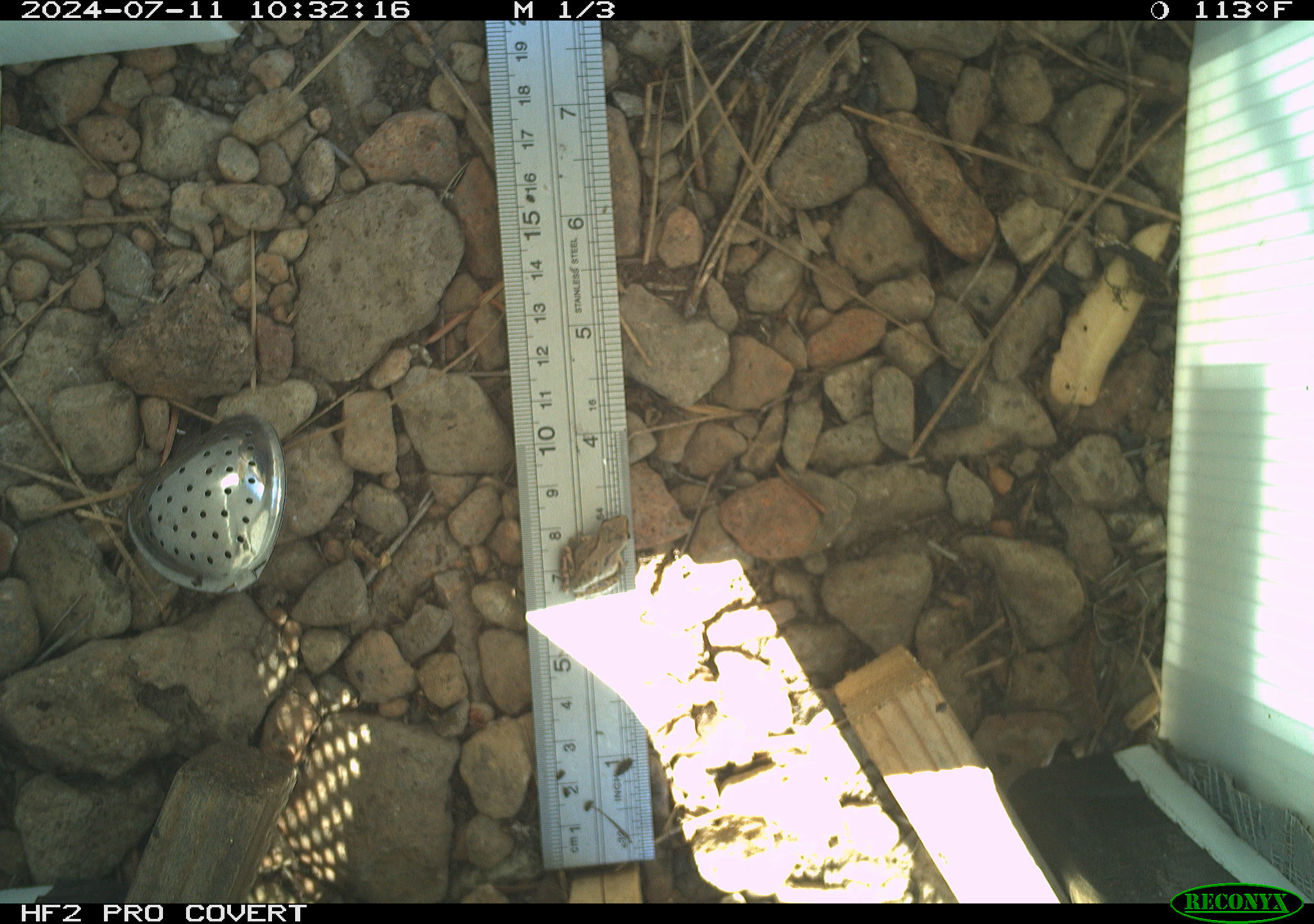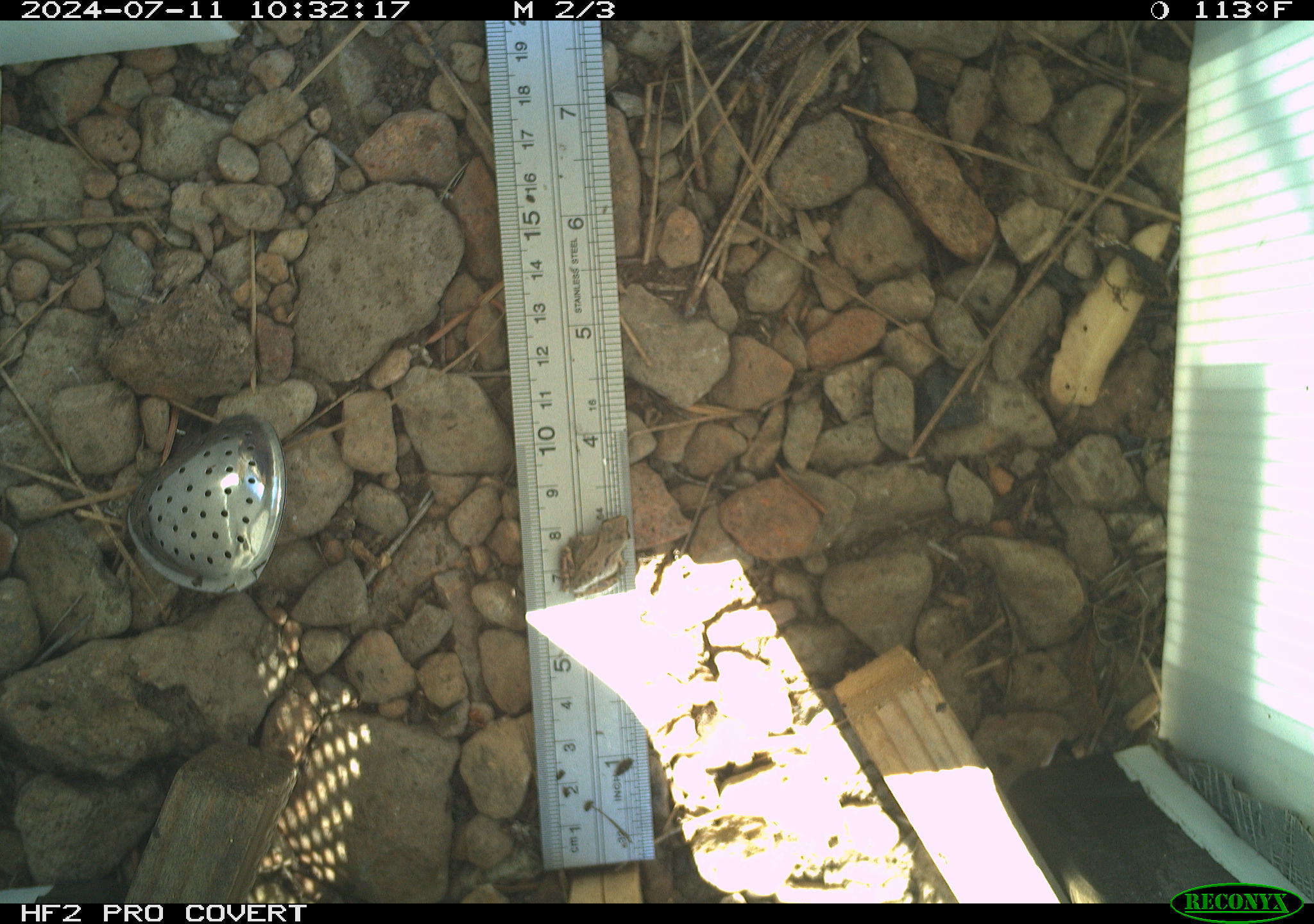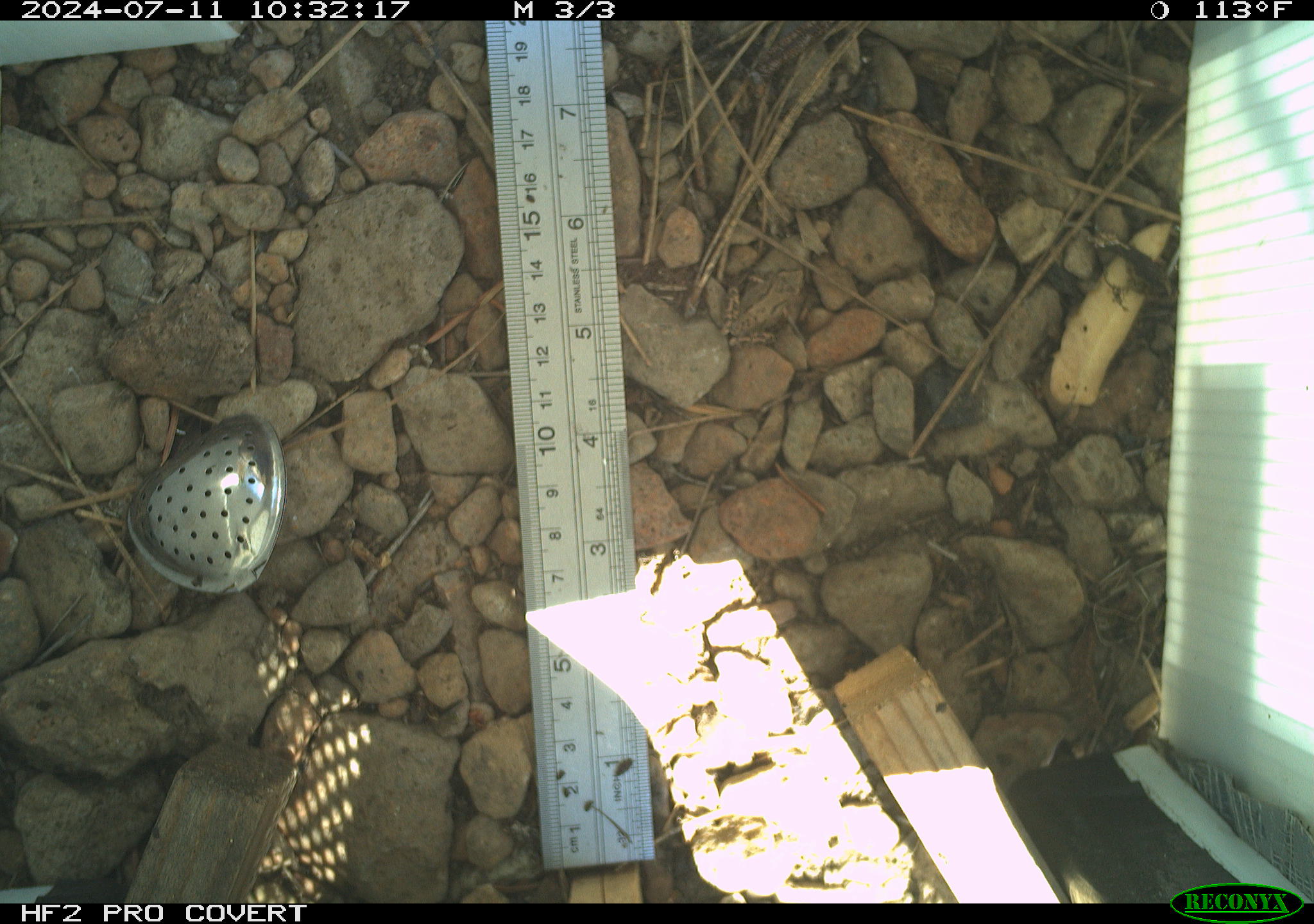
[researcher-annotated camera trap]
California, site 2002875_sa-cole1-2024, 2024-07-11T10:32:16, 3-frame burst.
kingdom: Animalia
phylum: Chordata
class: Amphibia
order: Anura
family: Hylidae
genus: Pseudacris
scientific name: Pseudacris regilla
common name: sierran treefrog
Sierran treefrog (Pseudacris regilla).